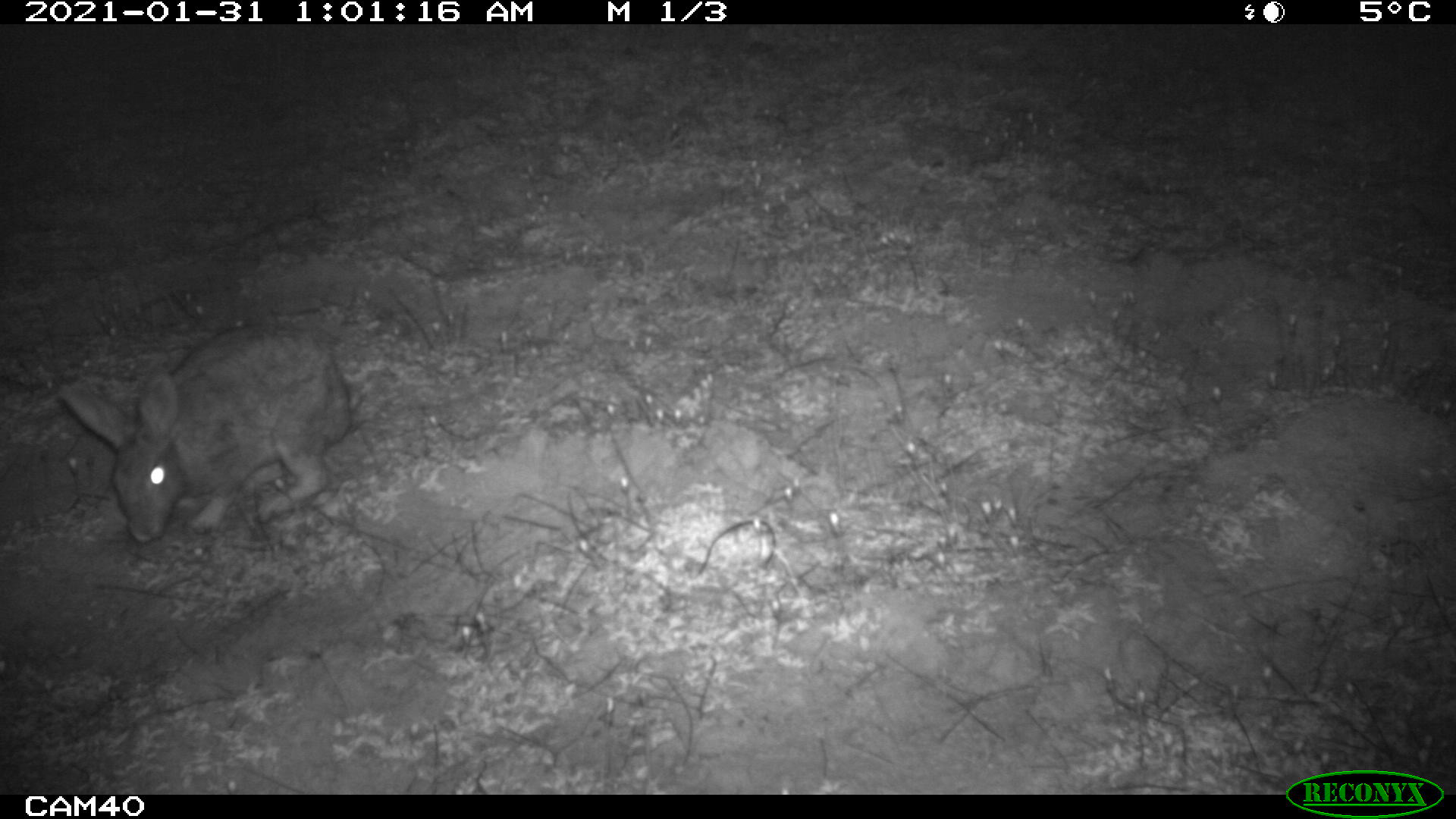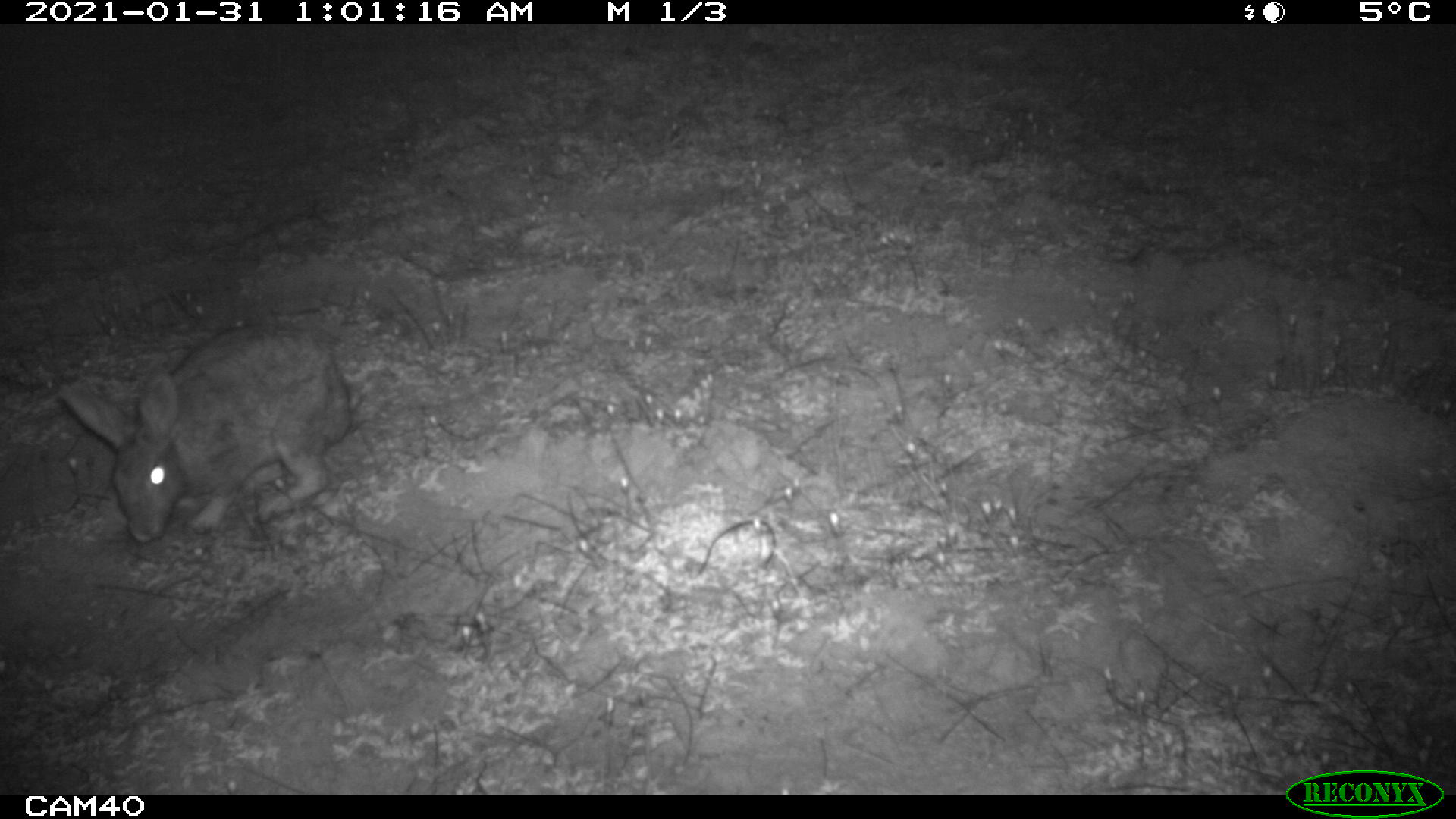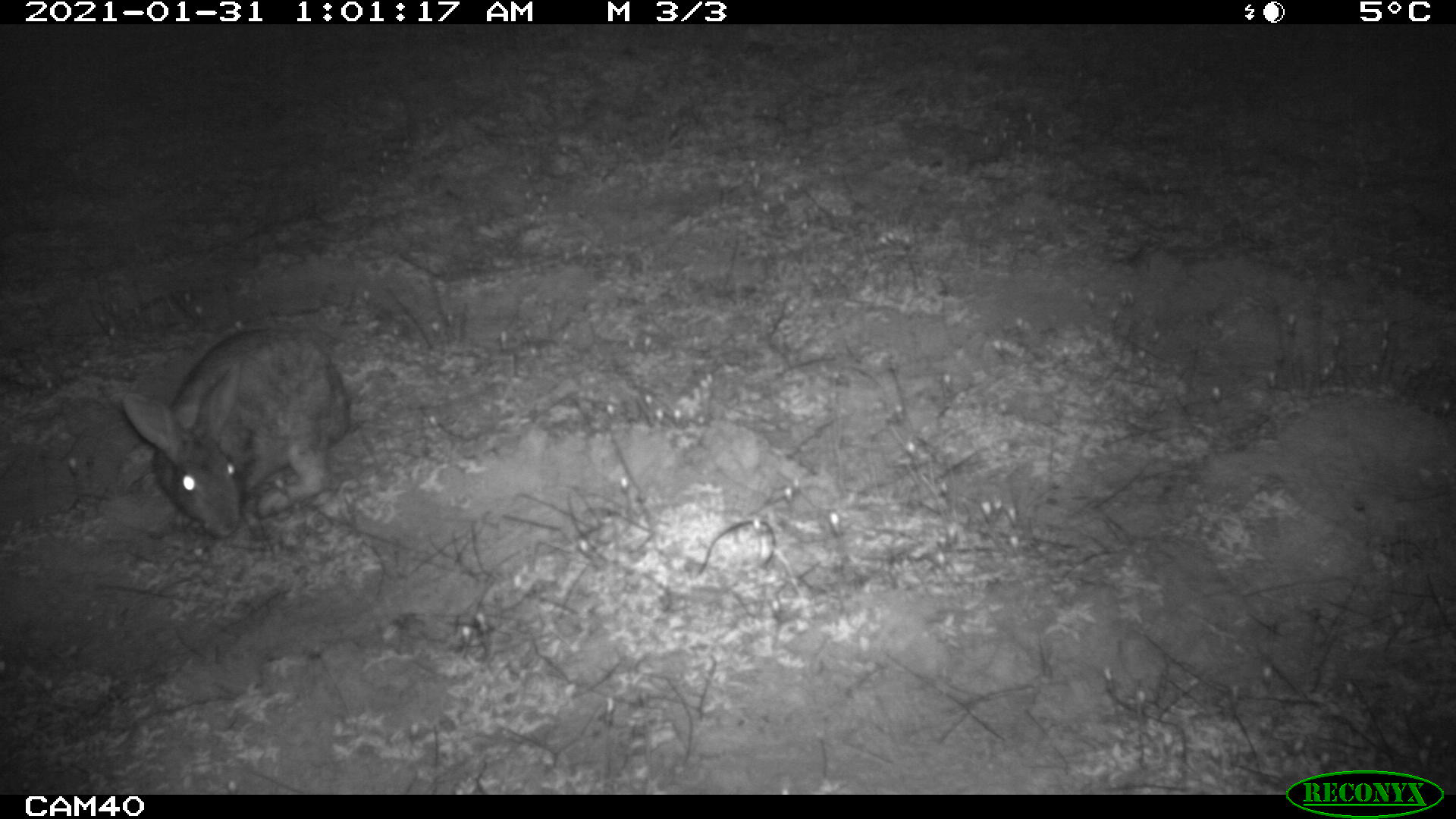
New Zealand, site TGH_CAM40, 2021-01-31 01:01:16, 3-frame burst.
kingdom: Animalia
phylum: Chordata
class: Mammalia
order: Lagomorpha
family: Leporidae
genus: Oryctolagus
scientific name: Oryctolagus cuniculus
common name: european rabbit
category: rabbit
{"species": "rabbit (european rabbit) (Oryctolagus cuniculus)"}